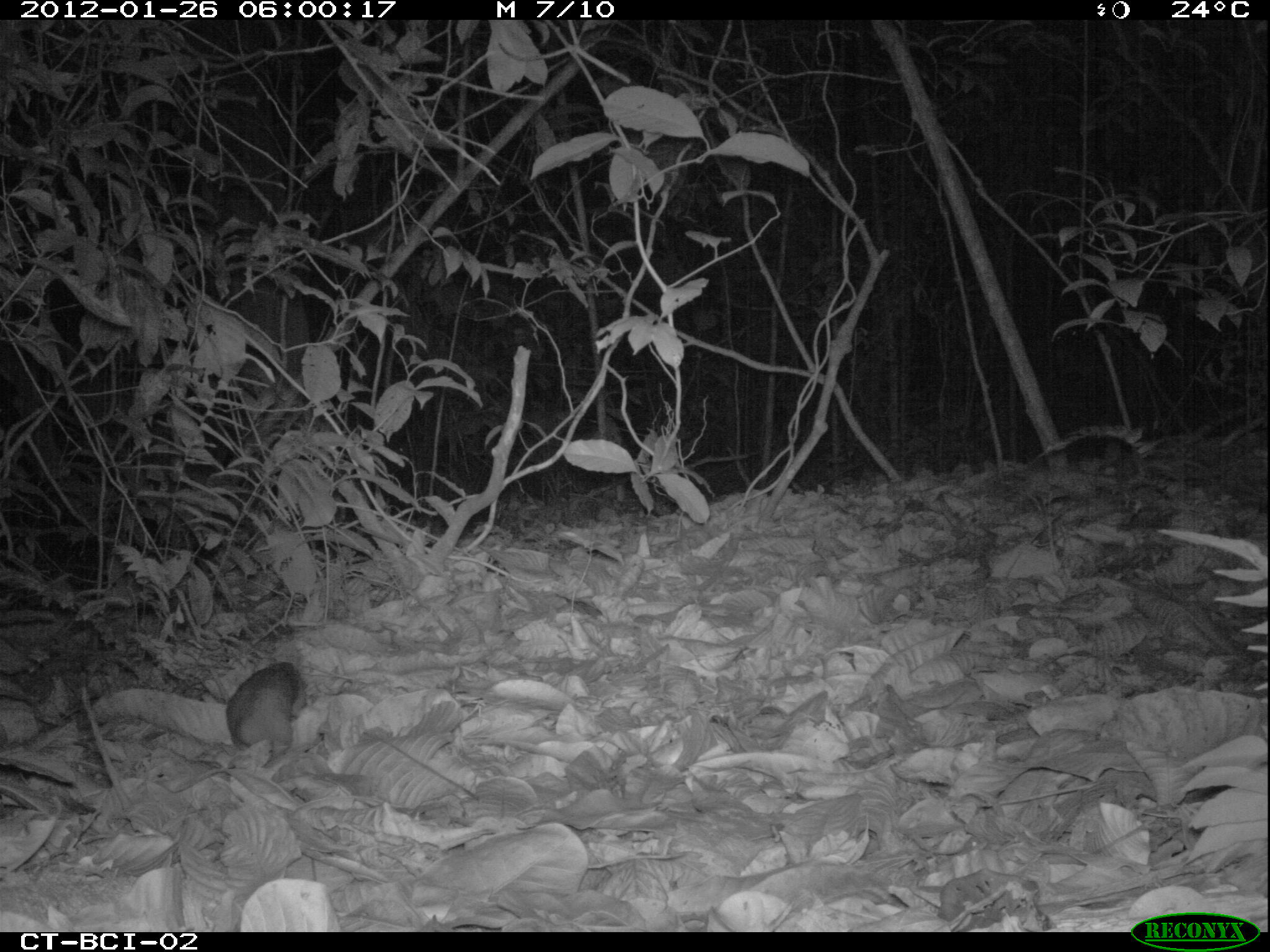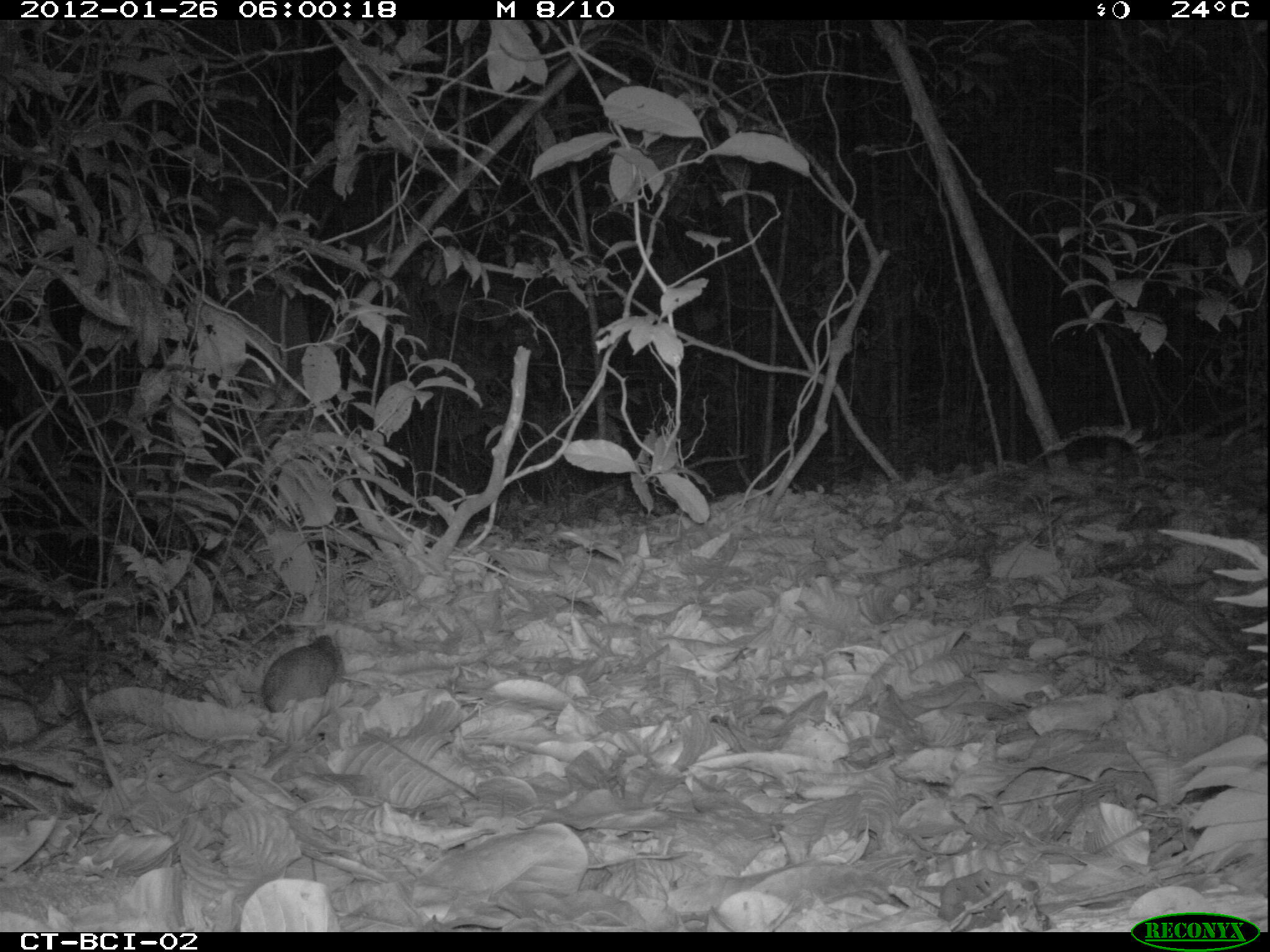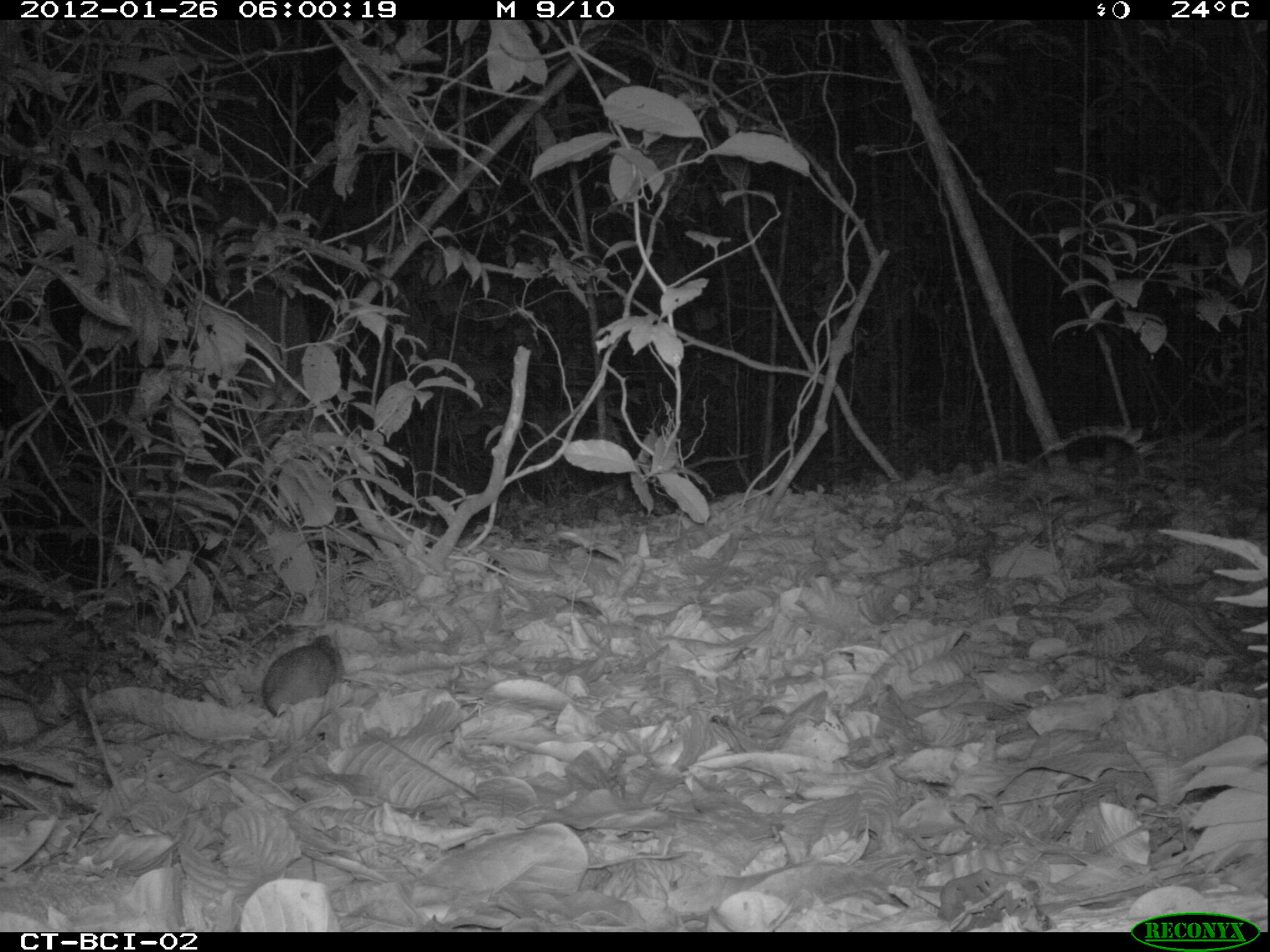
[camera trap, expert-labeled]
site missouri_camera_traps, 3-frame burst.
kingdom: Animalia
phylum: Chordata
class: Mammalia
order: Rodentia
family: Muridae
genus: Rattus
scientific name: Rattus praetor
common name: spiny rat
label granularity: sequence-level